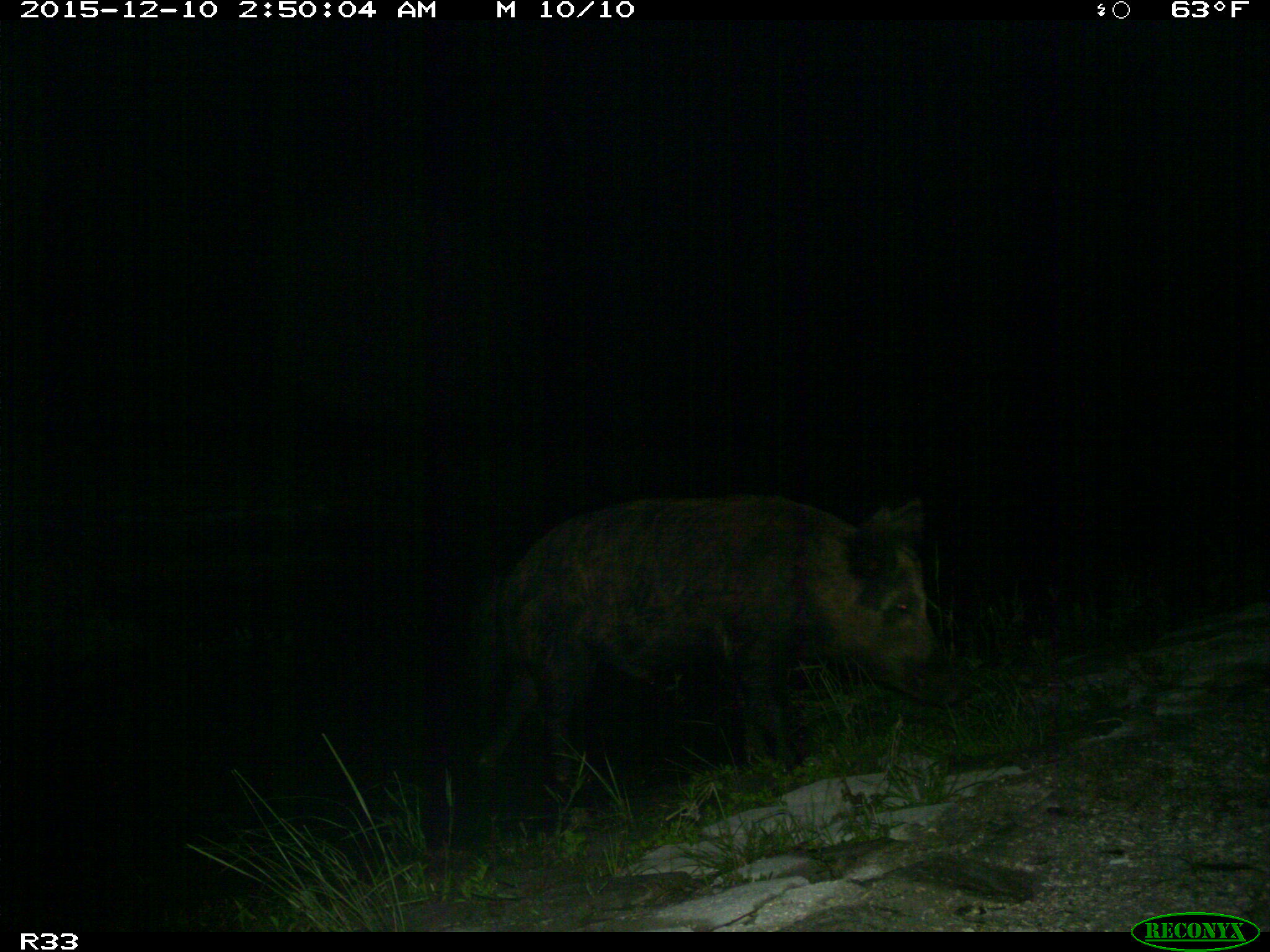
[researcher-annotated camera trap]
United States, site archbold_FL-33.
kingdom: Animalia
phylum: Chordata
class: Mammalia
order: Artiodactyla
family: Suidae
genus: Sus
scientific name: Sus scrofa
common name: wild boar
Sus scrofa (wild boar).